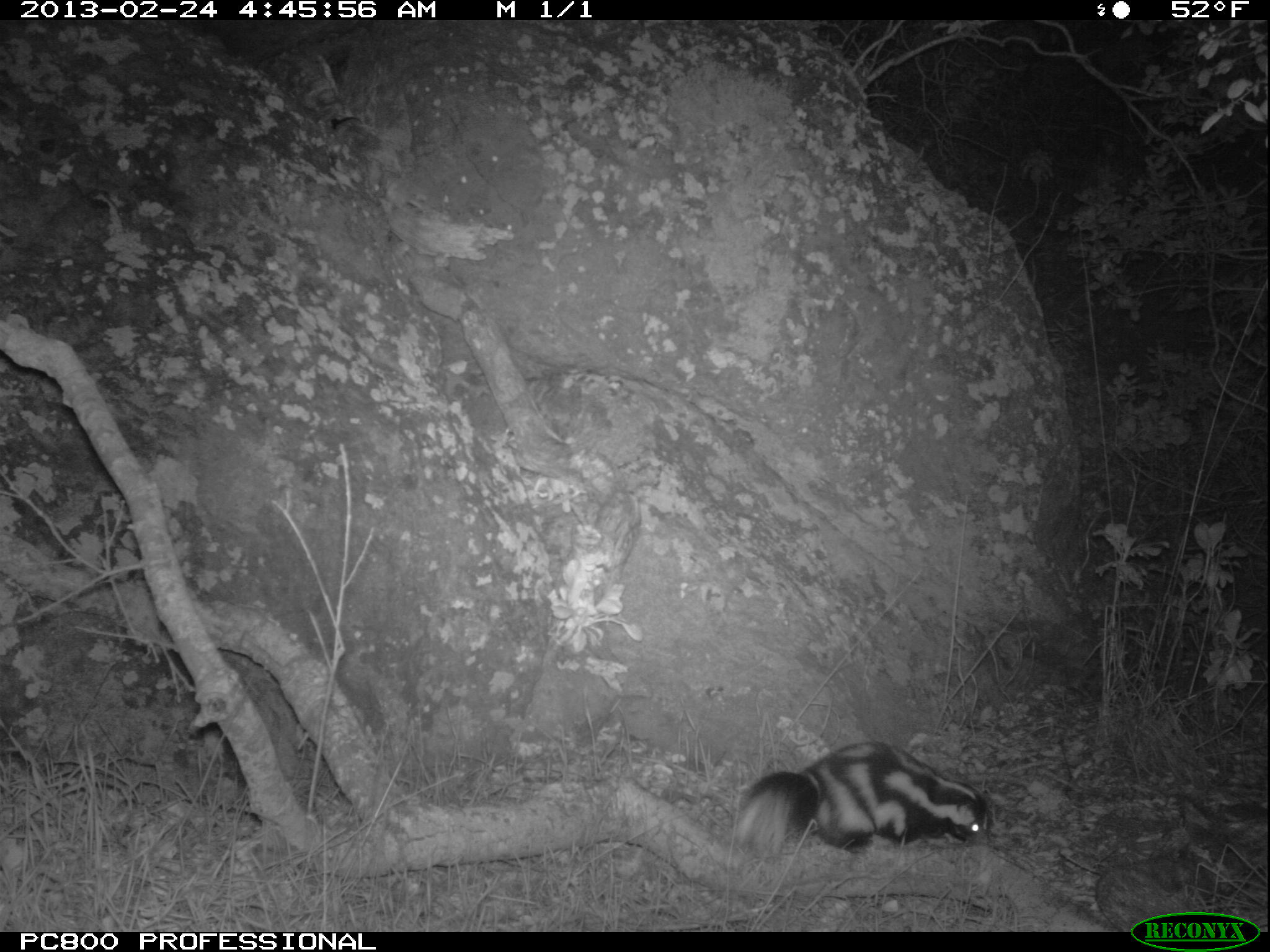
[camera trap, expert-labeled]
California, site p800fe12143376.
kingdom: Animalia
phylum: Chordata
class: Mammalia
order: Carnivora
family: Mephitidae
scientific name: Mephitidae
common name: skunk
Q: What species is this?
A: Skunk (Mephitidae).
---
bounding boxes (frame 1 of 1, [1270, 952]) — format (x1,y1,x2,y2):
skunk: (732,741,989,852)